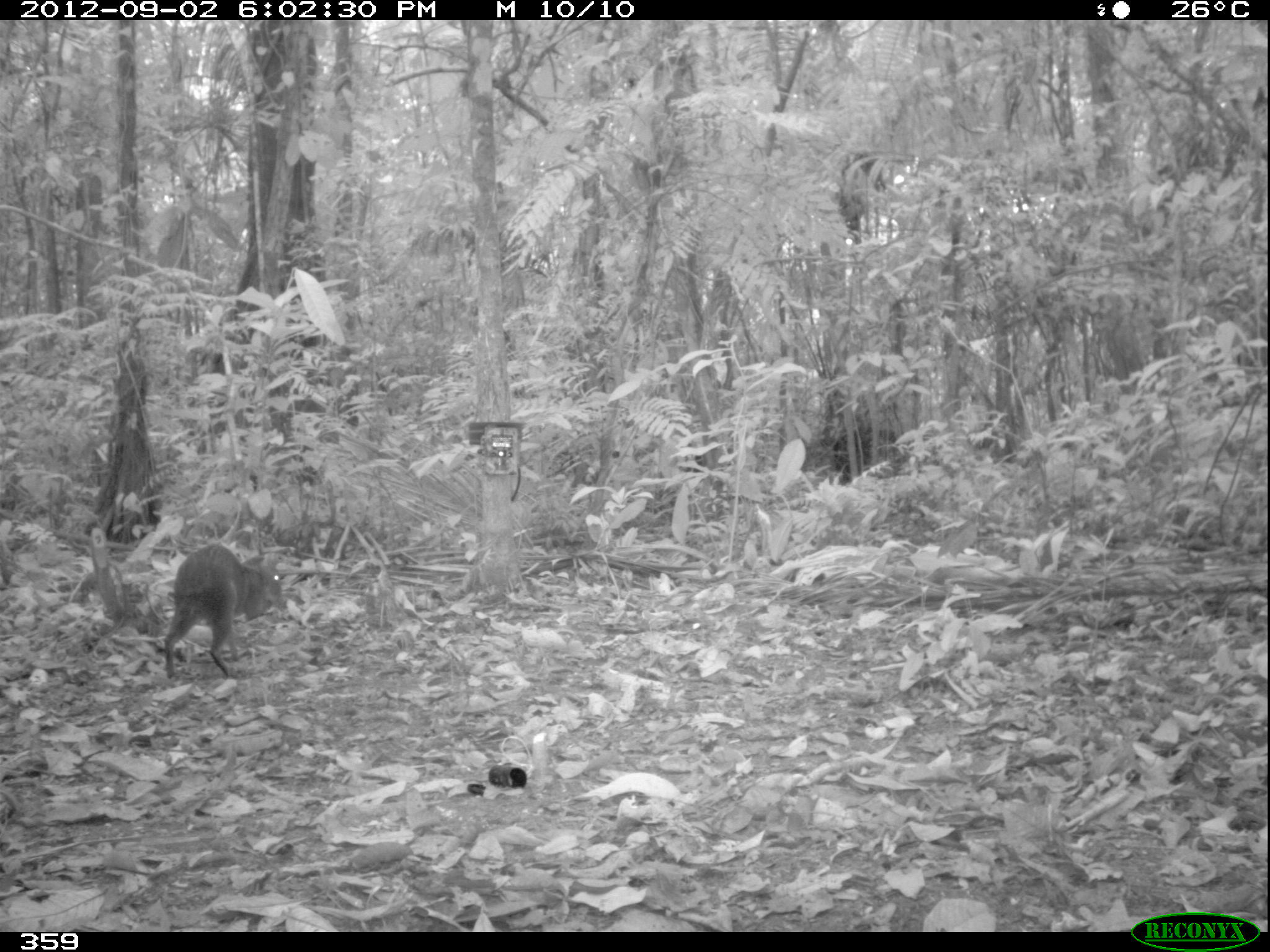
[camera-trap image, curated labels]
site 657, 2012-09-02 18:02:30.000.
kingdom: Animalia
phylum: Chordata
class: Mammalia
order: Rodentia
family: Dasyproctidae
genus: Dasyprocta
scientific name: Dasyprocta punctata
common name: central american agouti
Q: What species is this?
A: Dasyprocta punctata (central american agouti).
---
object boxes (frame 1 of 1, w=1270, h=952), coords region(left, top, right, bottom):
dasyprocta punctata: region(163, 543, 285, 674)